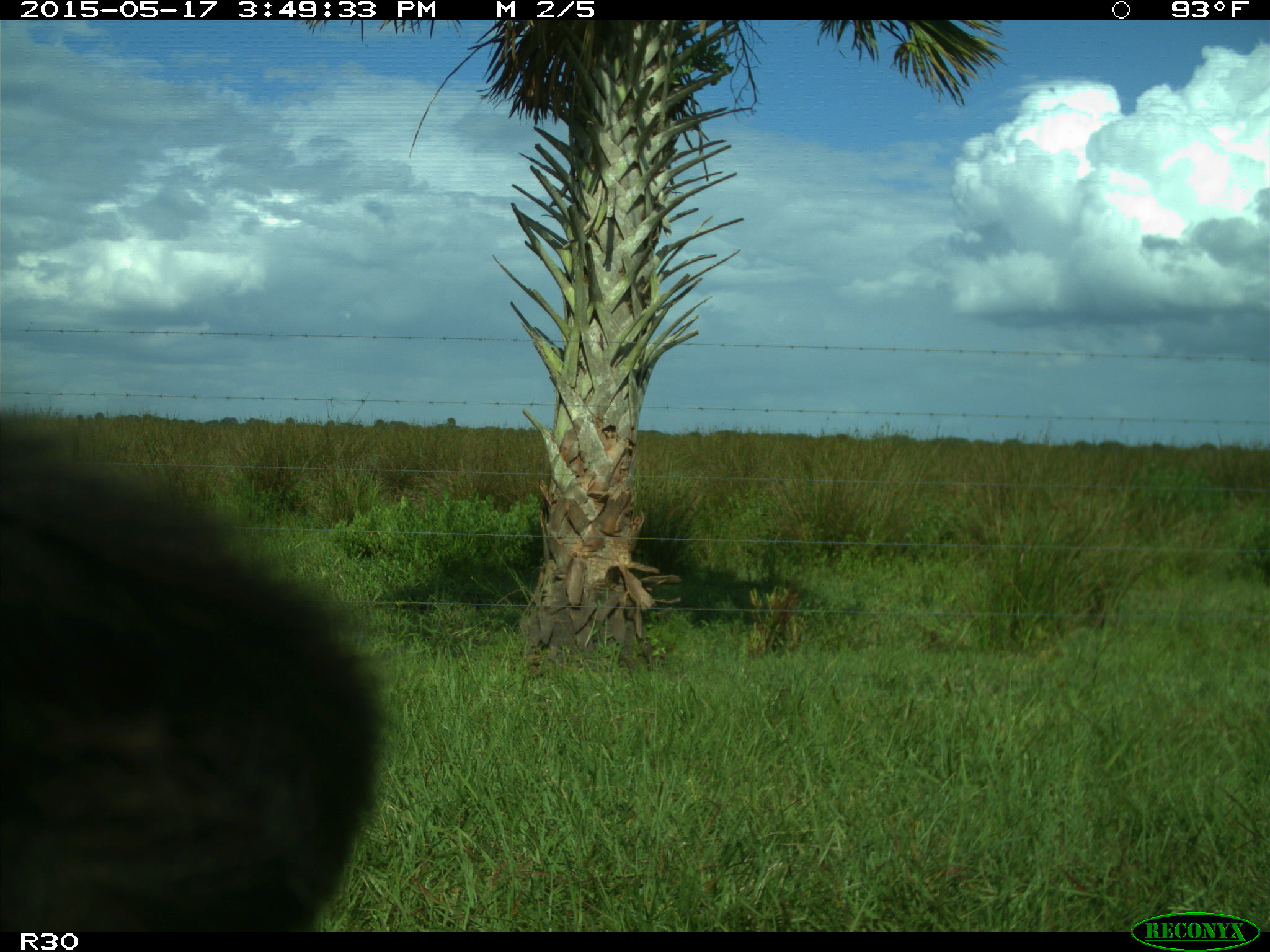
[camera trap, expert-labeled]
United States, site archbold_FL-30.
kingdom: Animalia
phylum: Chordata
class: Mammalia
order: Artiodactyla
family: Bovidae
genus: Bos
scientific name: Bos taurus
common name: domestic cow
Bos taurus (domestic cow).